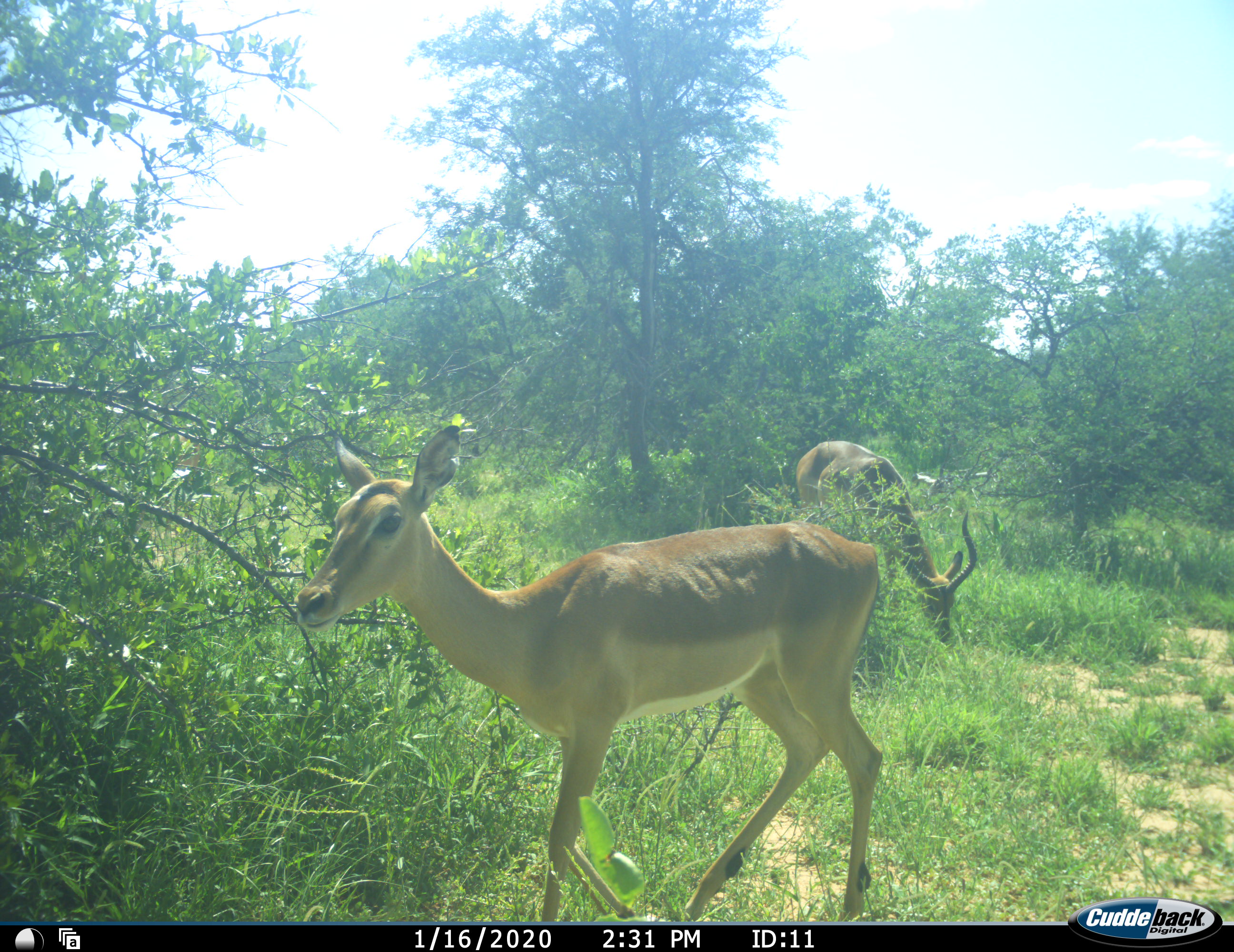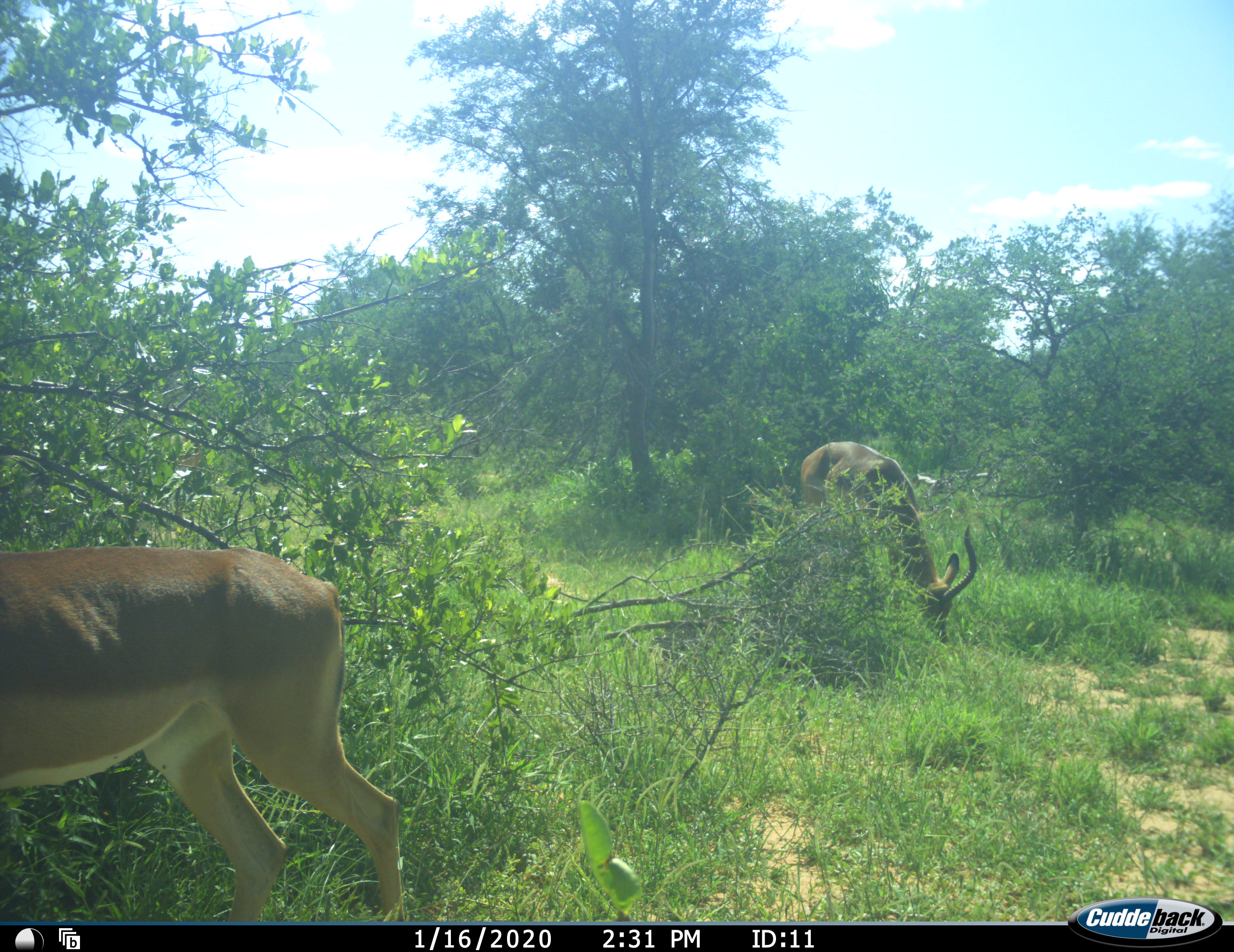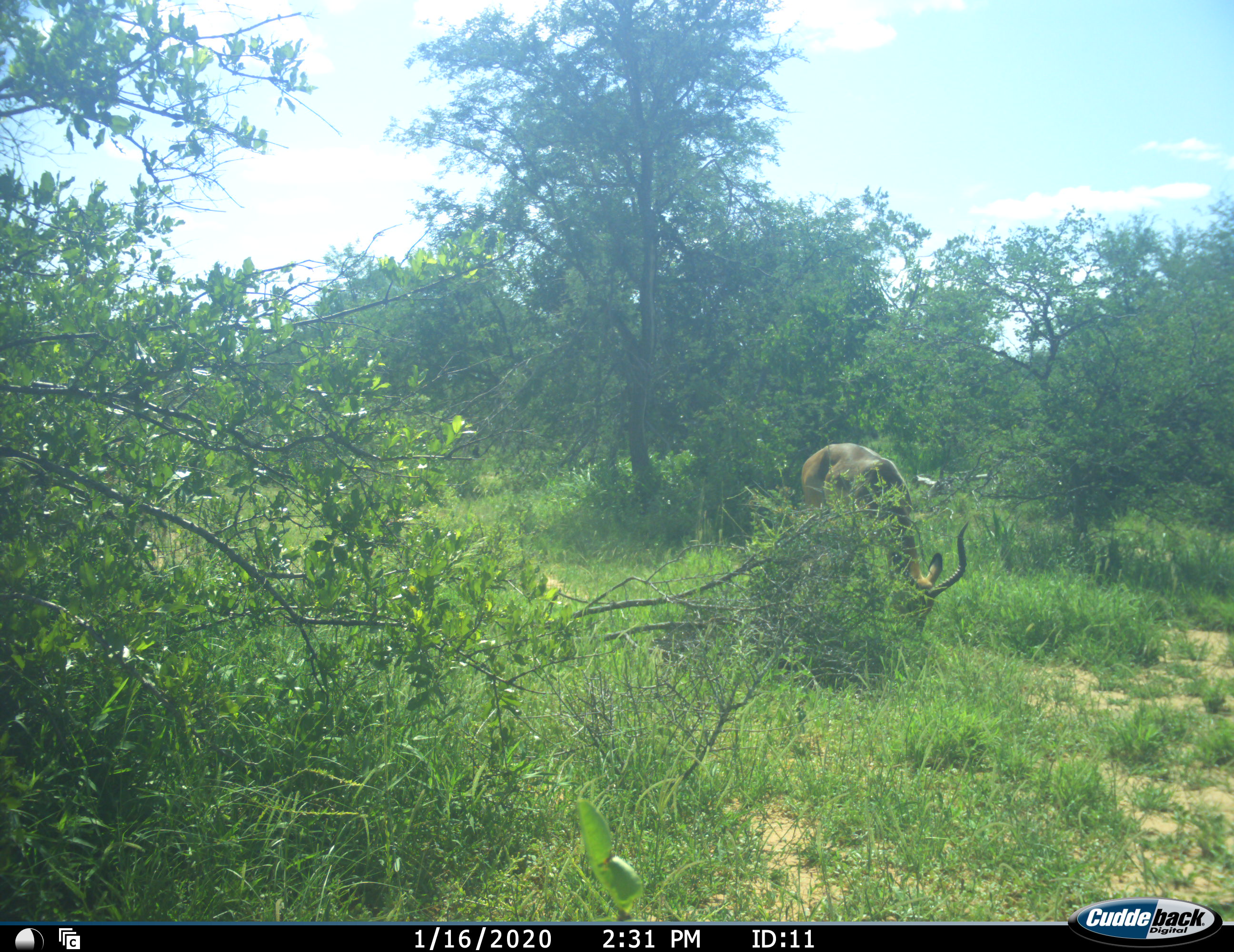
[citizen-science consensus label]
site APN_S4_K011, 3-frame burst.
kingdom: Animalia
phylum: Chordata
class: Mammalia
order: Artiodactyla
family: Bovidae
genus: Aepyceros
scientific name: Aepyceros melampus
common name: impala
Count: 2.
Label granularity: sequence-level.